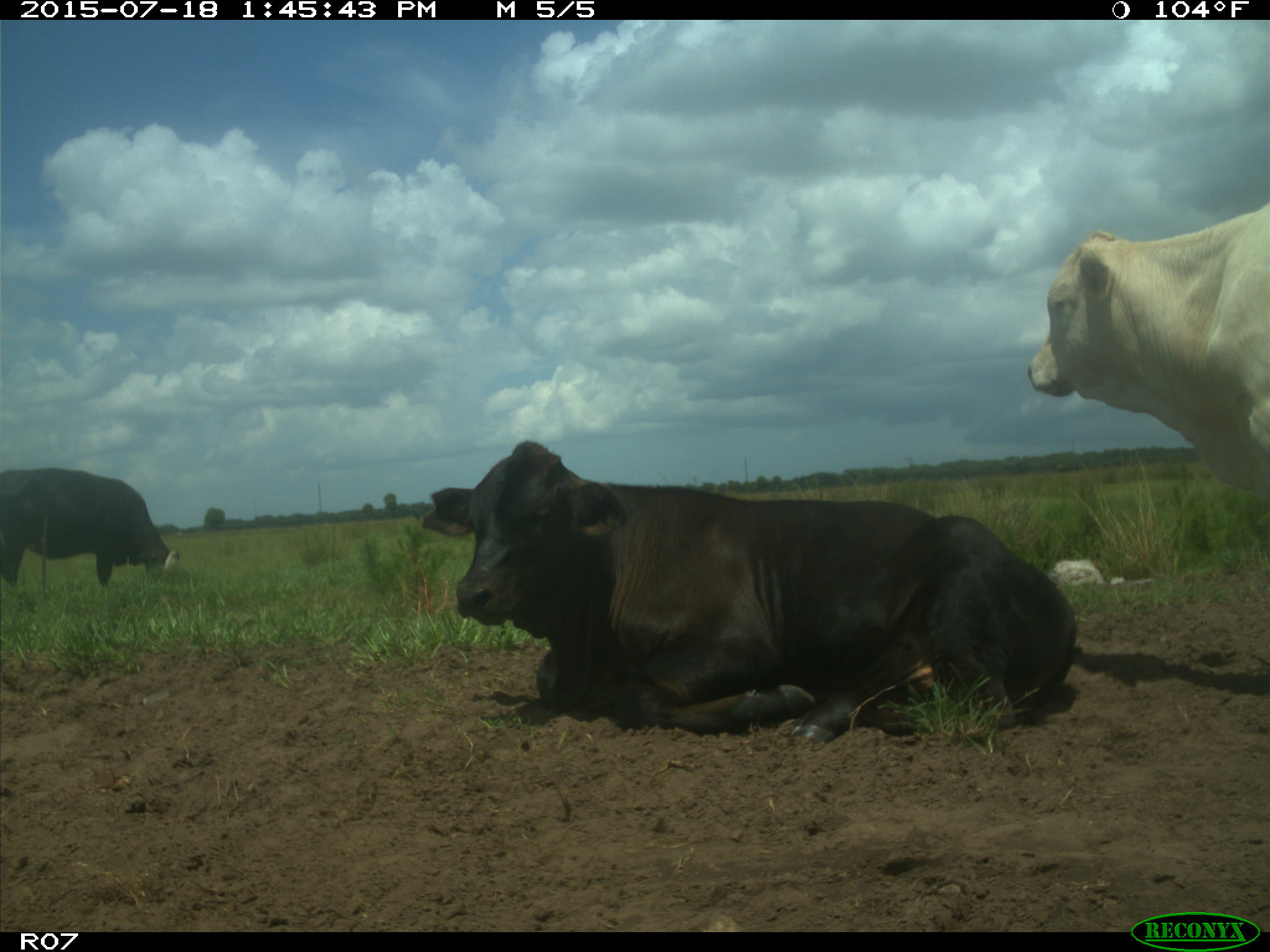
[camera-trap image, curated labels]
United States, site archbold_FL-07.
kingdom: Animalia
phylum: Chordata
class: Mammalia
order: Artiodactyla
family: Bovidae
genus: Bos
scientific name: Bos taurus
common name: domestic cow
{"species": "Bos taurus (domestic cow)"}